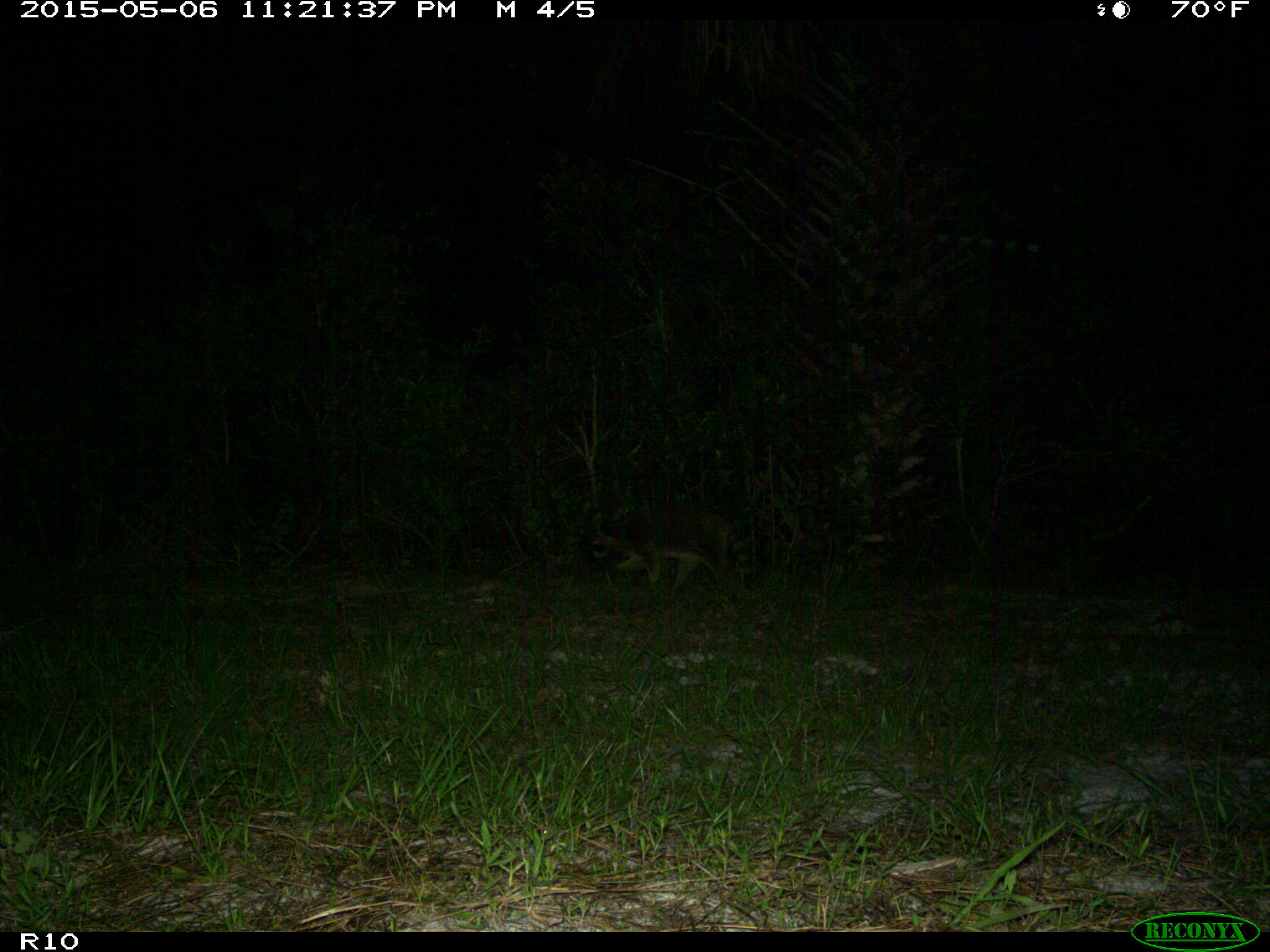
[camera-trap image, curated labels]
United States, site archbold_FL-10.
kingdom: Animalia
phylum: Chordata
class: Mammalia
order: Carnivora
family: Procyonidae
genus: Procyon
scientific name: Procyon lotor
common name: common raccoon